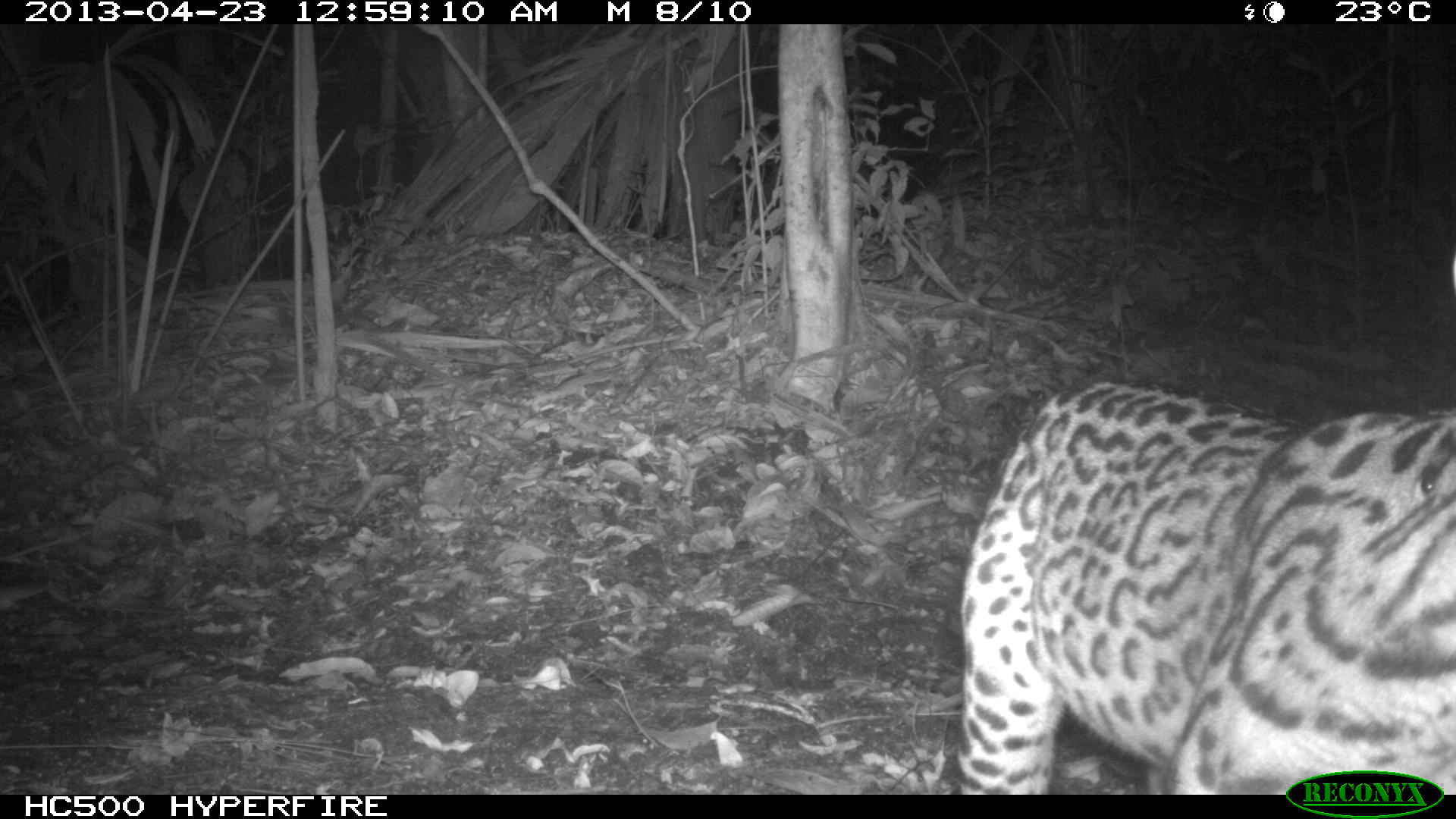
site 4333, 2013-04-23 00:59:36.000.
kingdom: Animalia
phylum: Chordata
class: Mammalia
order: Carnivora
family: Felidae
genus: Leopardus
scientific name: Leopardus pardalis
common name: ocelot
Leopardus pardalis (ocelot), count 1.